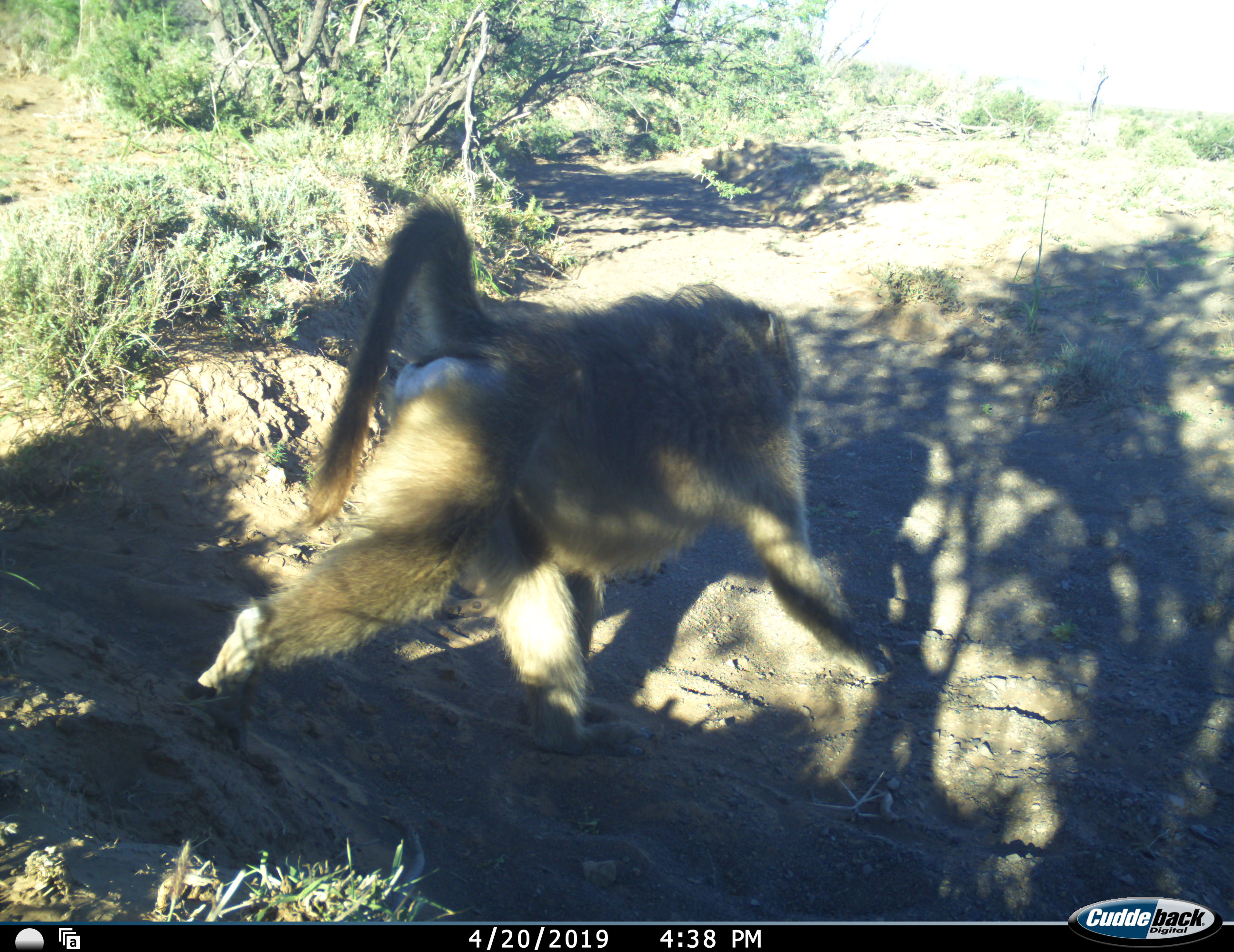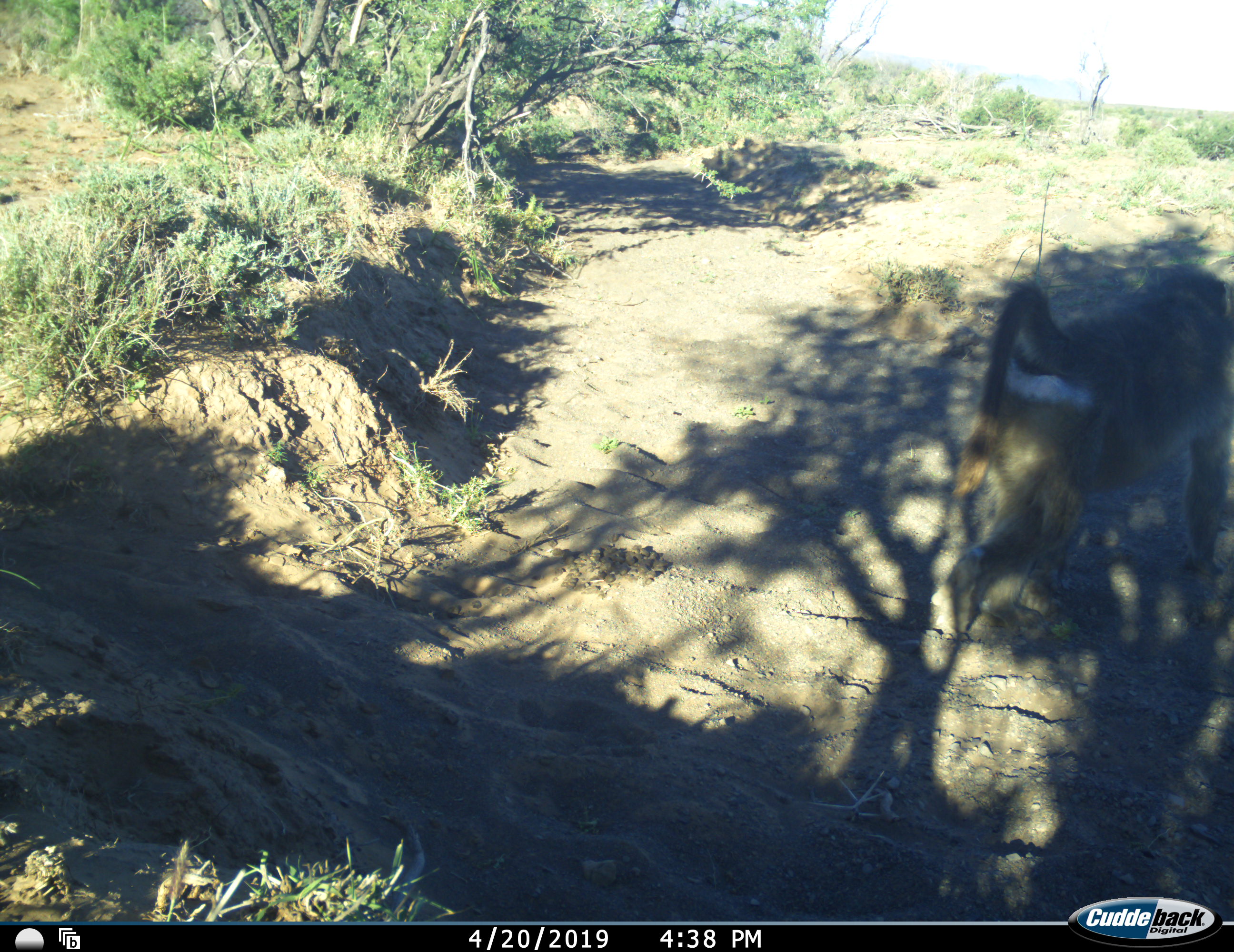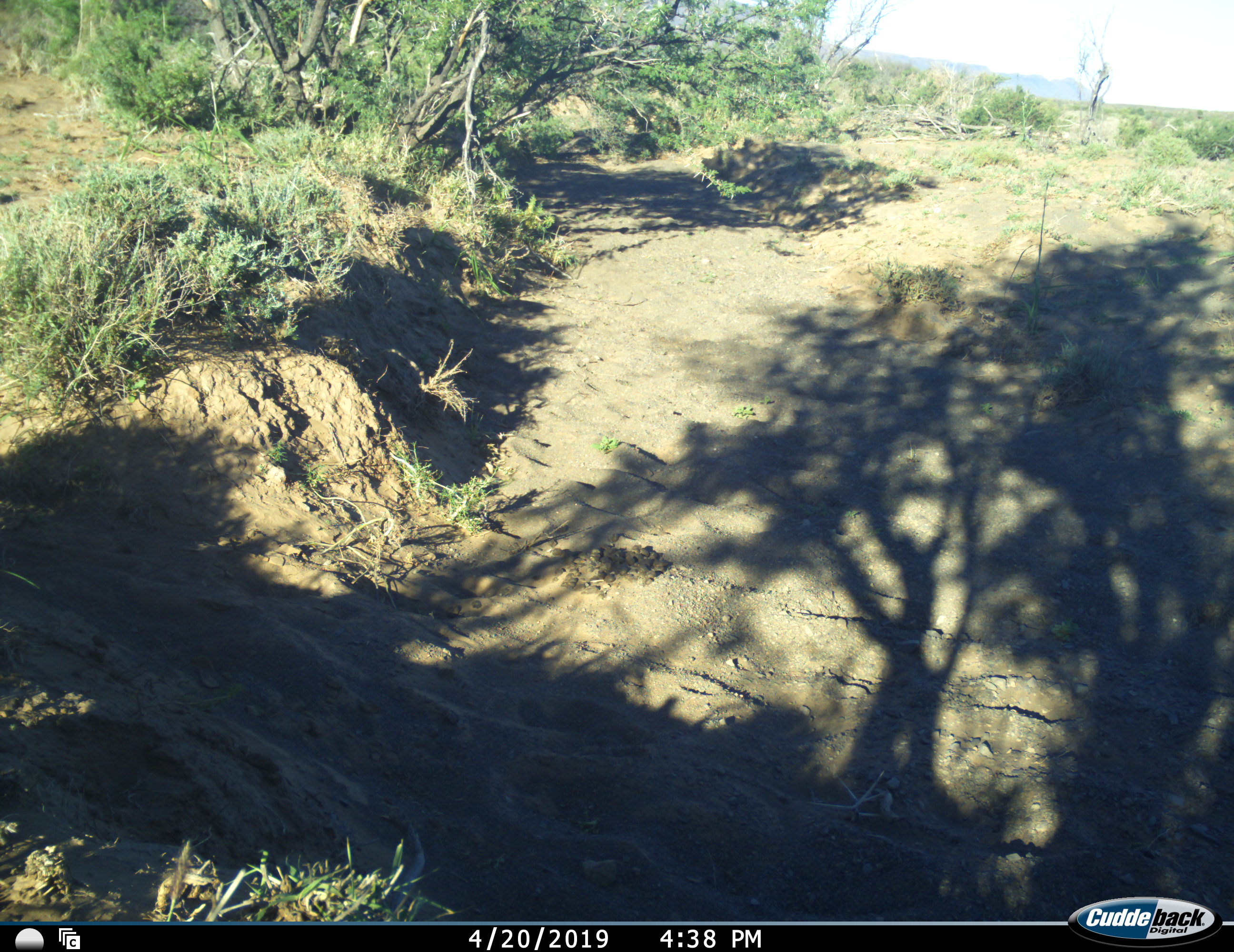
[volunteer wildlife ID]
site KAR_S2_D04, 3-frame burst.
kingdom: Animalia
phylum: Chordata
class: Mammalia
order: Primates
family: Cercopithecidae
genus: Papio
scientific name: Papio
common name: baboon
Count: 1.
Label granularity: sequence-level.